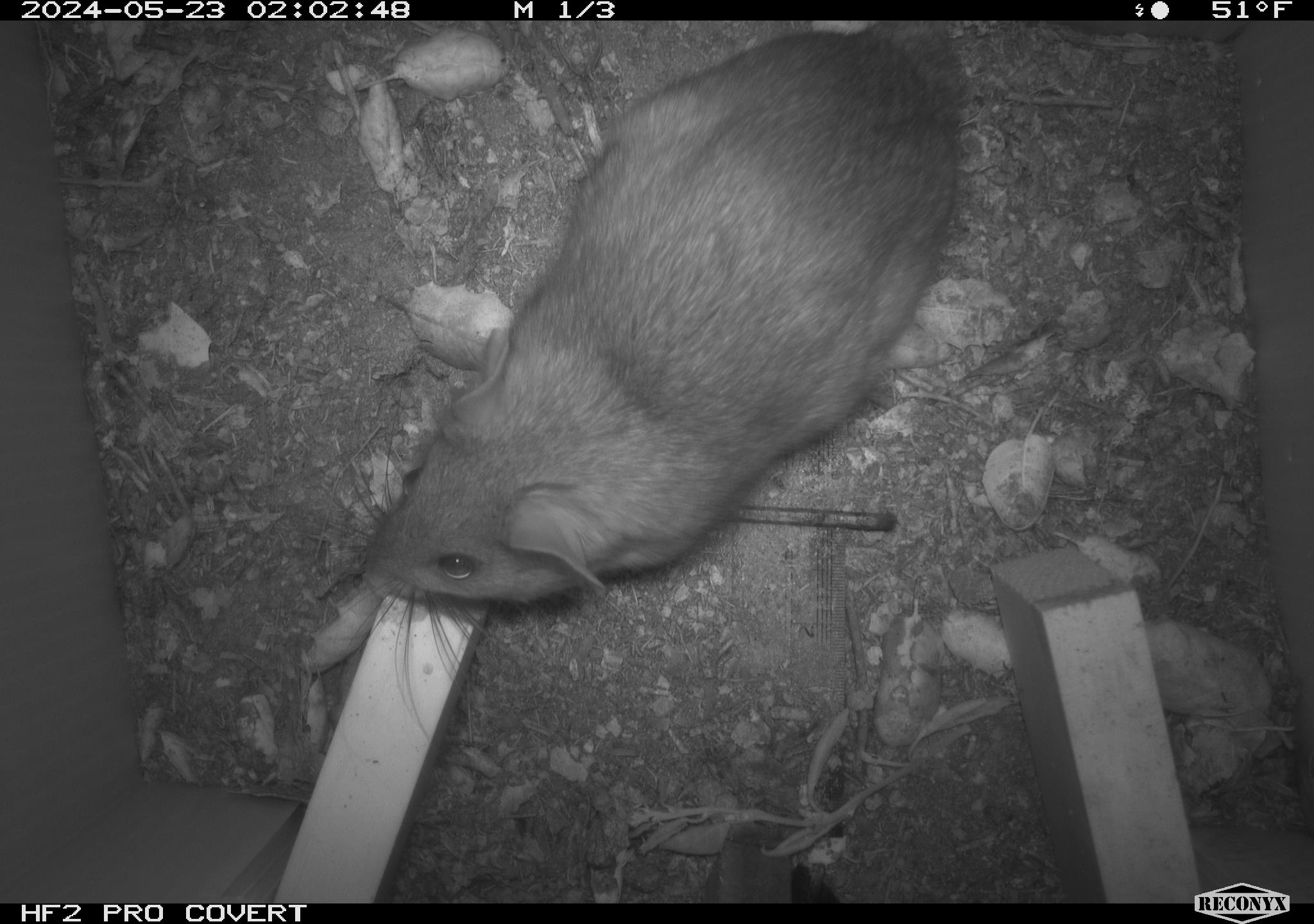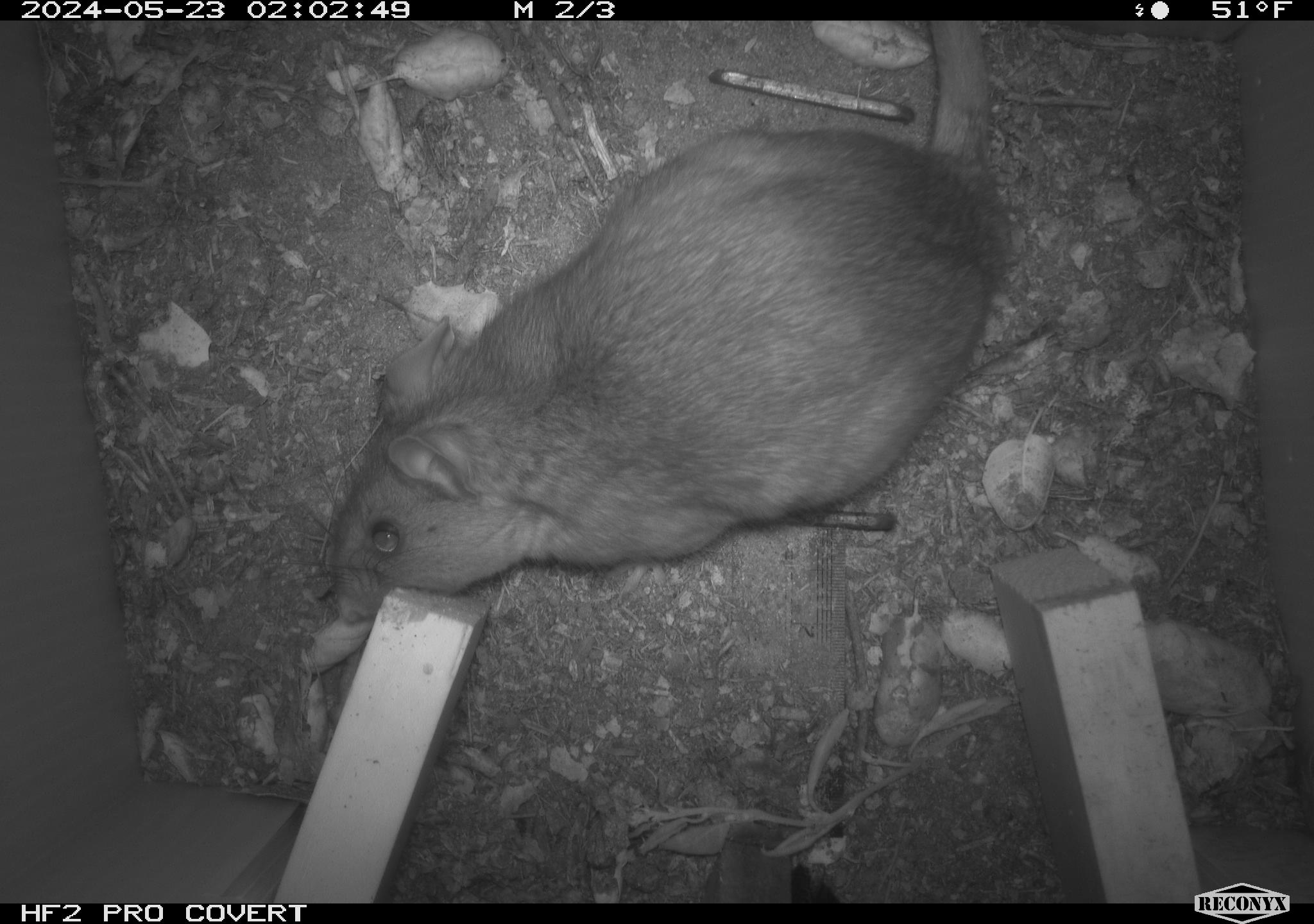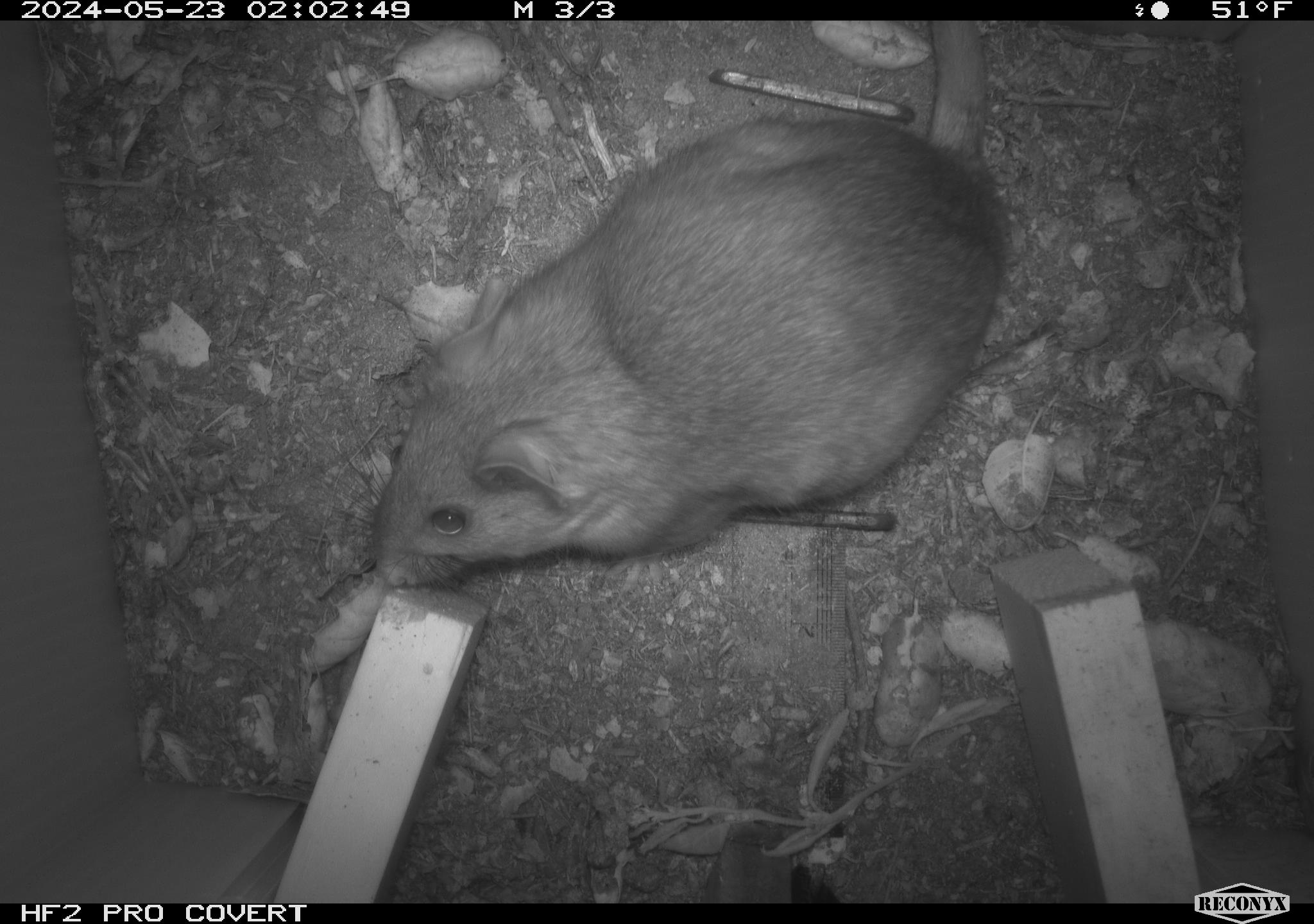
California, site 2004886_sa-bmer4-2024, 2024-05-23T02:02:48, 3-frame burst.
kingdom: Animalia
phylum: Chordata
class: Mammalia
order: Rodentia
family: Muridae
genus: Rattus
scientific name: Rattus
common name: rat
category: rattus species